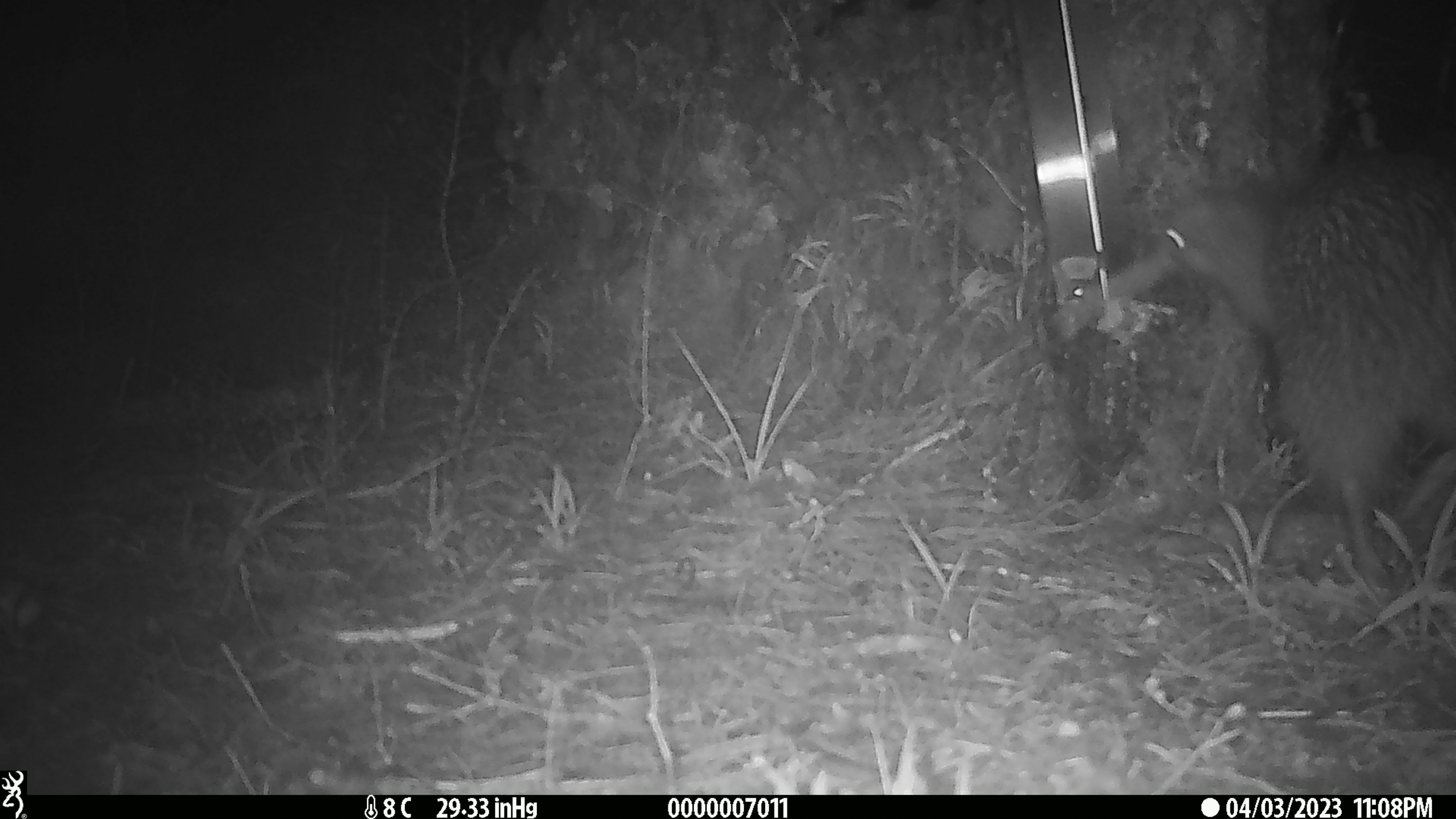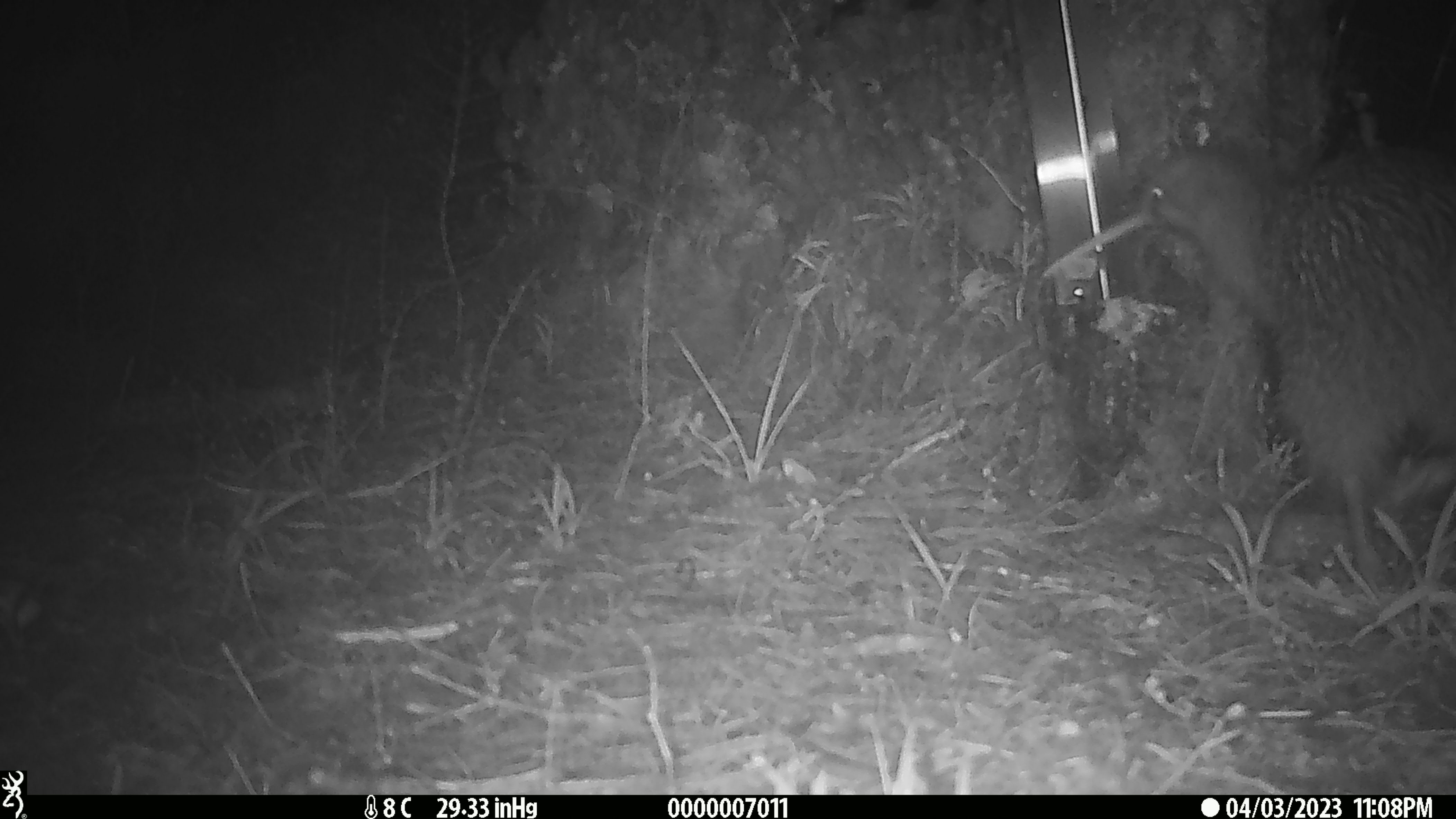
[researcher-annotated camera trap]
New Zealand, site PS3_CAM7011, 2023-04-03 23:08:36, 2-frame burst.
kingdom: Animalia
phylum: Chordata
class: Aves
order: Apterygiformes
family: Apterygidae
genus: Apteryx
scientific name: Apteryx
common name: kiwi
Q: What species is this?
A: Kiwi (Apteryx).